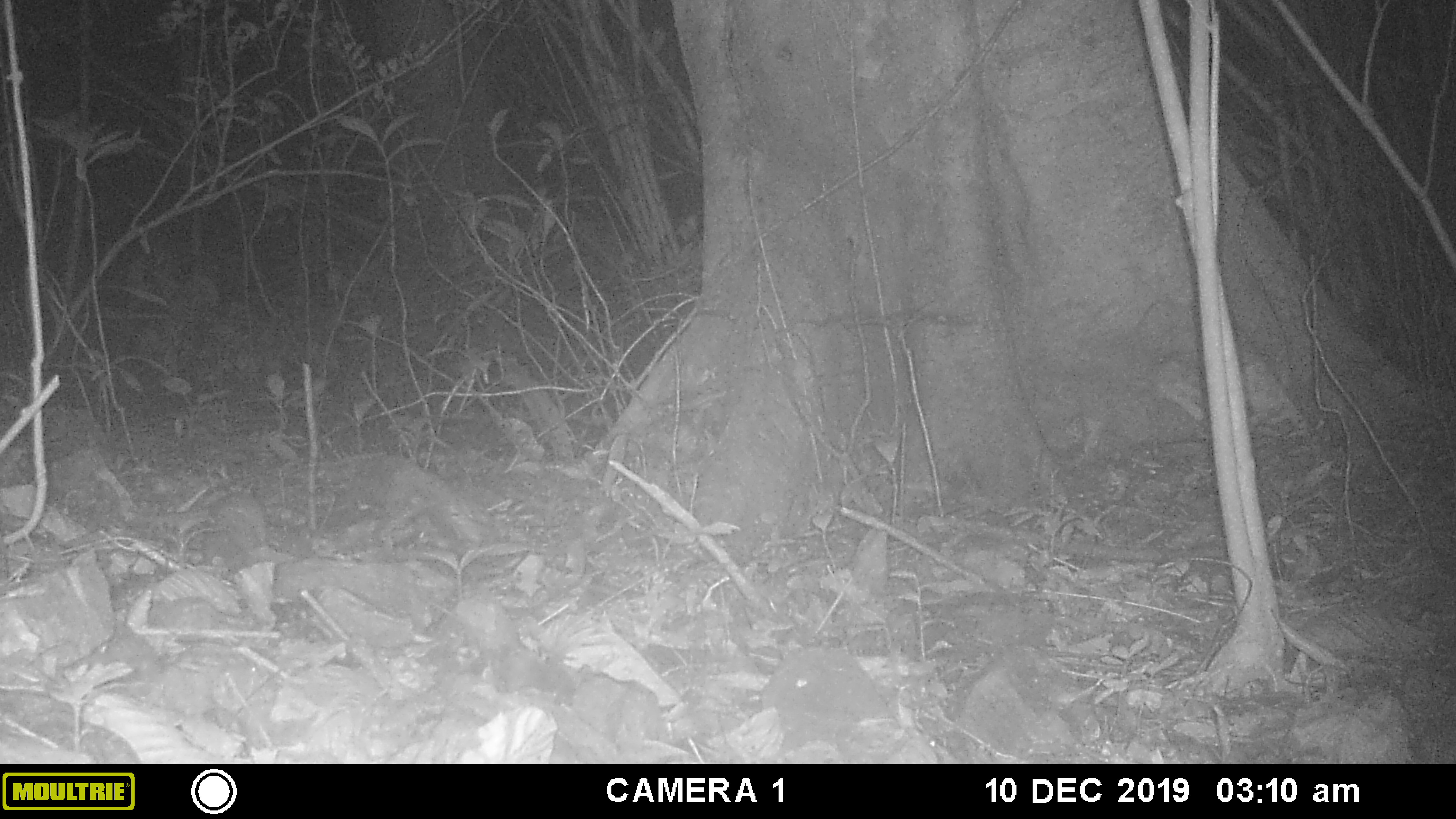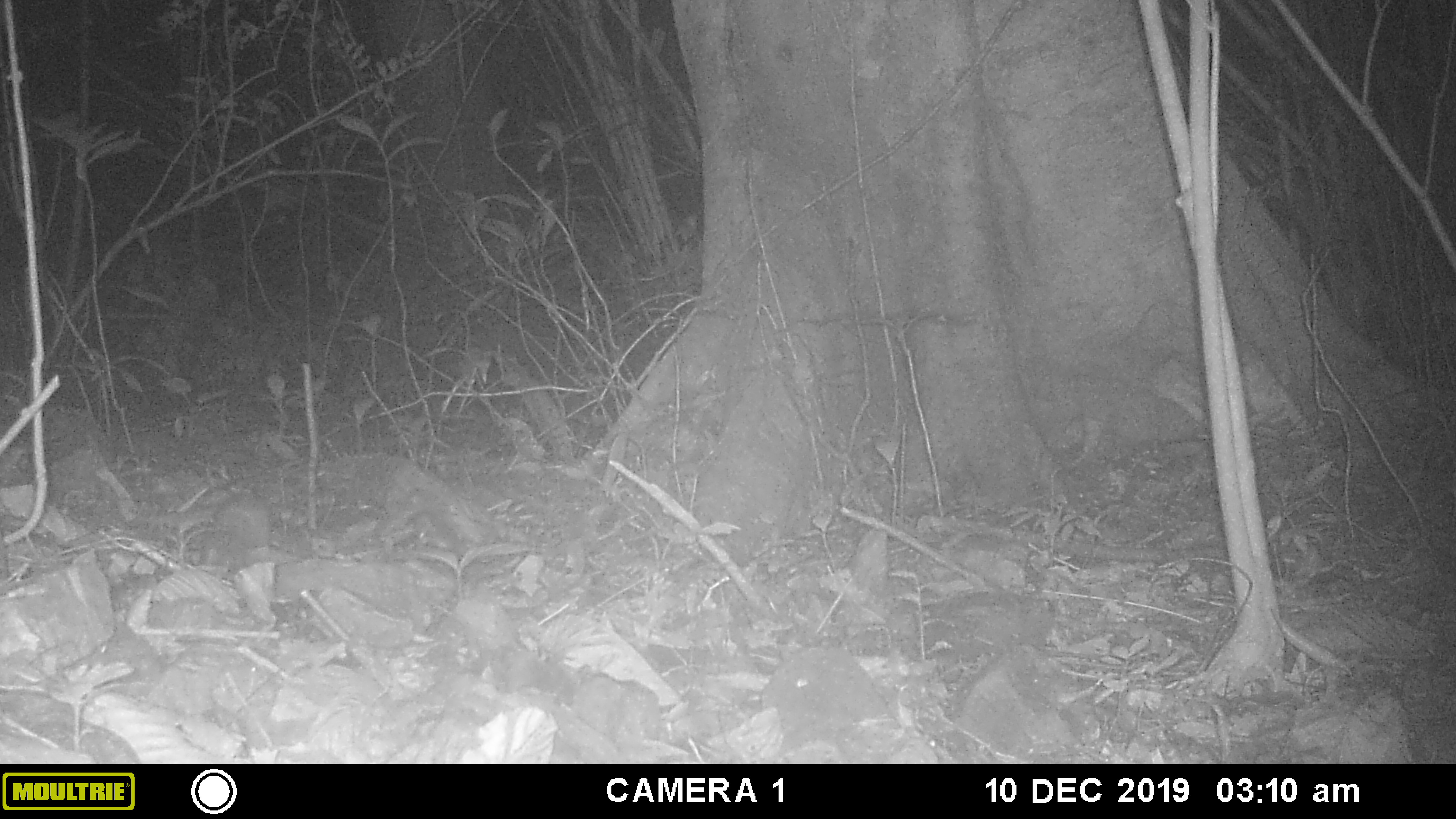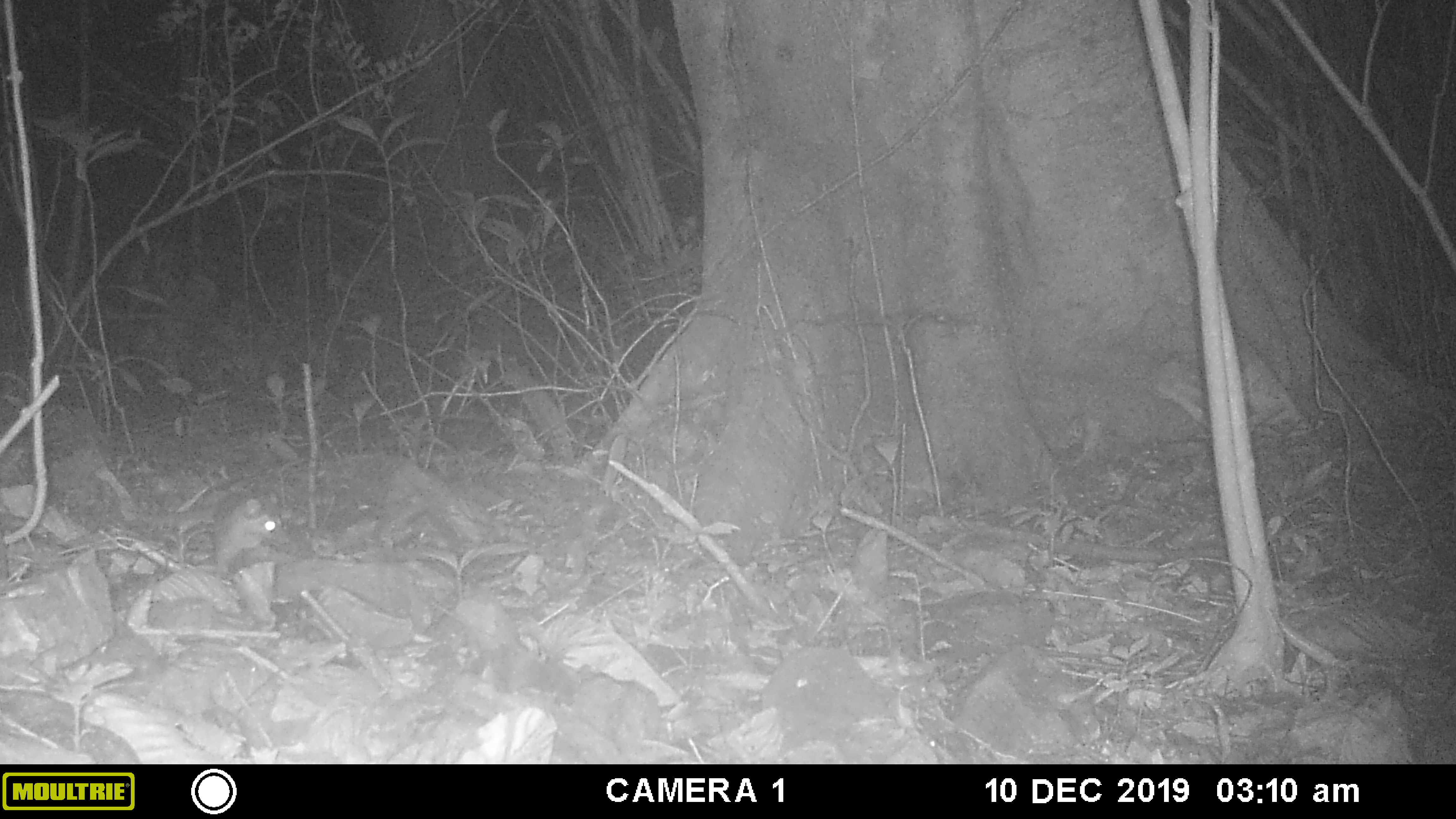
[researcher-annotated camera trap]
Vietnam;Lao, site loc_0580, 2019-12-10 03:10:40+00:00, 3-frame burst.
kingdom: Animalia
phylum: Chordata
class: Mammalia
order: Rodentia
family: Muridae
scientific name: Muridae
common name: old-world mice and rats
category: unidentified murid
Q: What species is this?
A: Unidentified murid (old-world mice and rats) (Muridae).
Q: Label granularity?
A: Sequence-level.